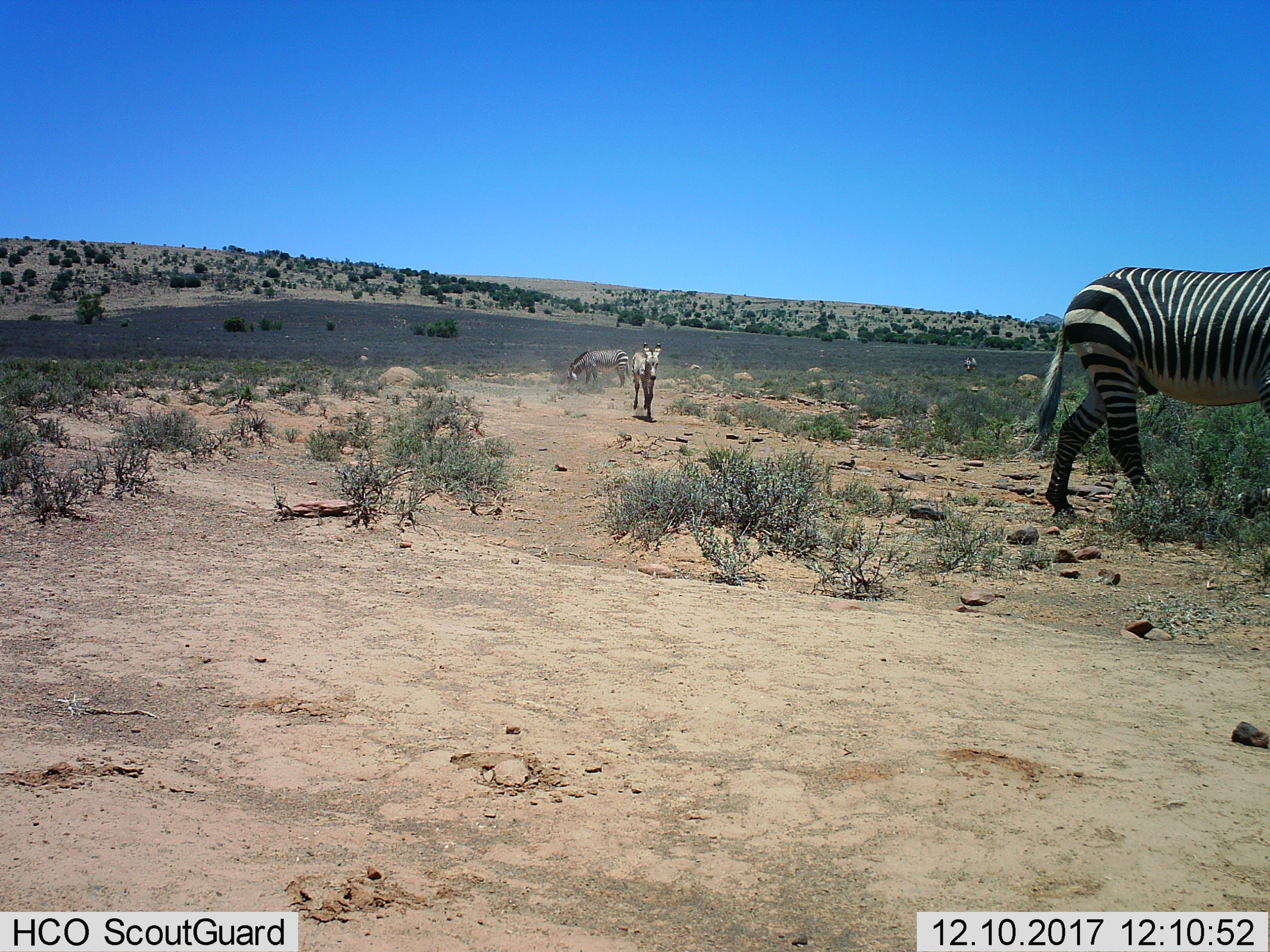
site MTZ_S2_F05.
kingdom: Animalia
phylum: Chordata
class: Mammalia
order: Perissodactyla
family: Equidae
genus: Equus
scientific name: Equus zebra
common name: mountain zebra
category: zebramountain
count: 4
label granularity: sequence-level